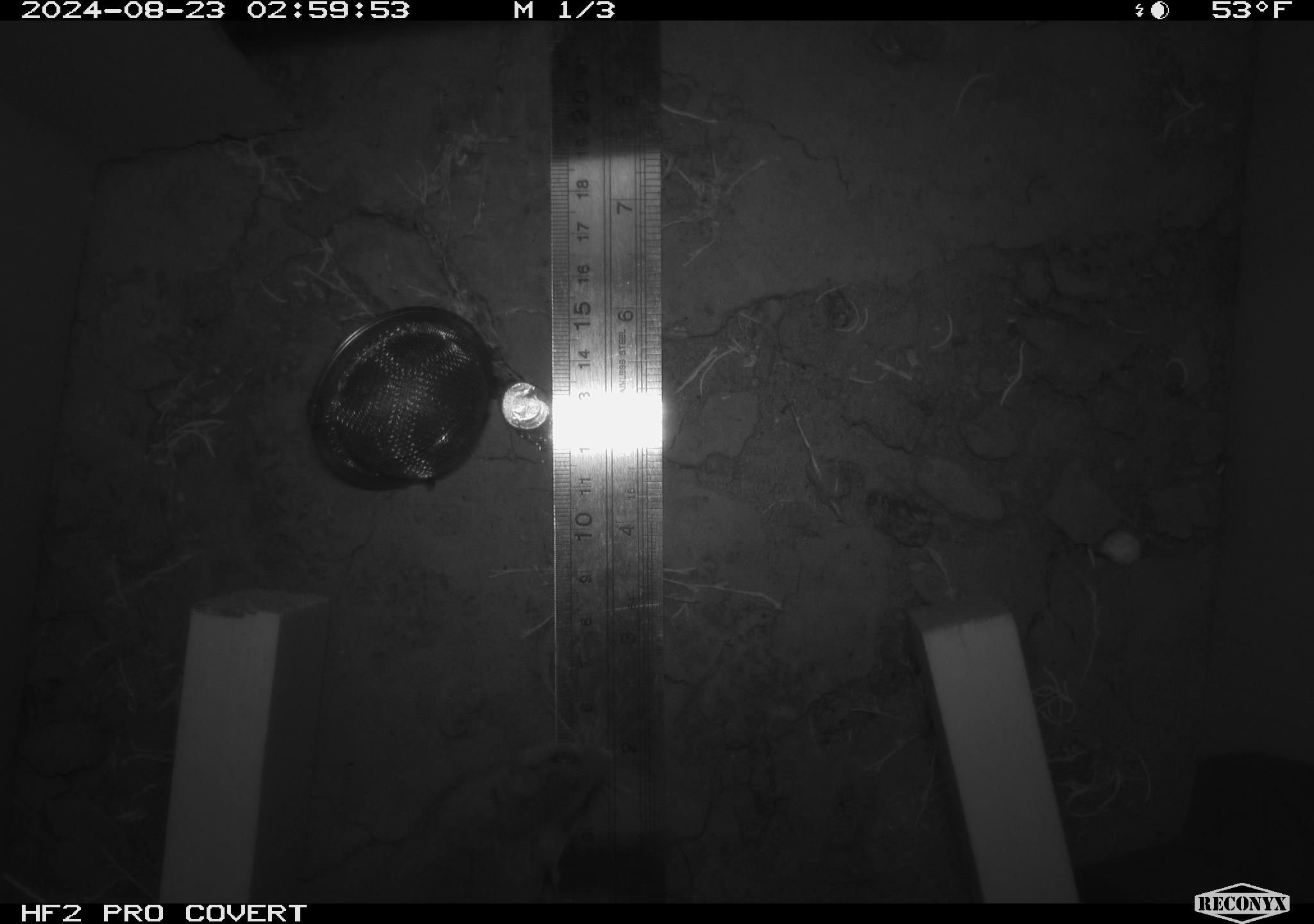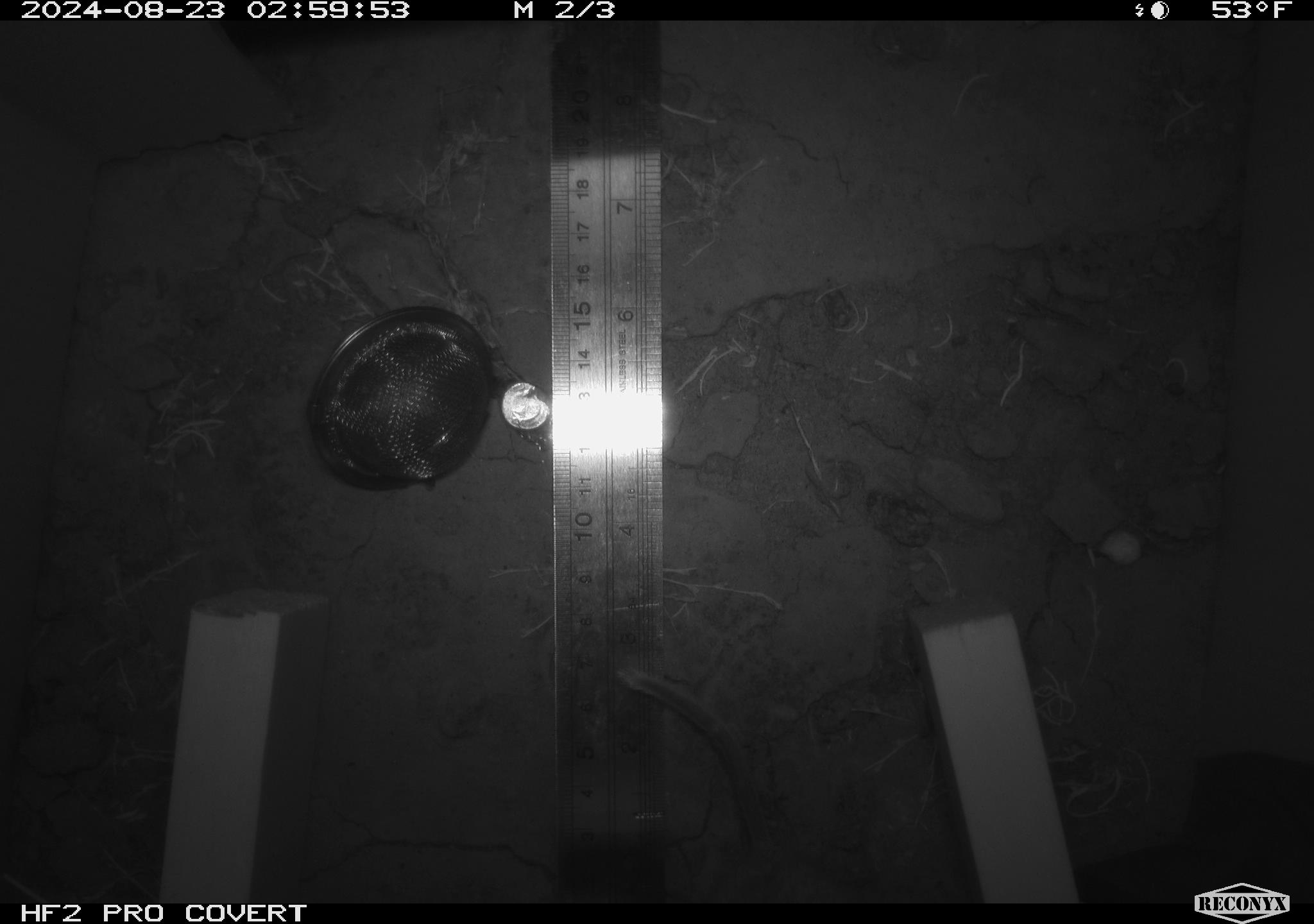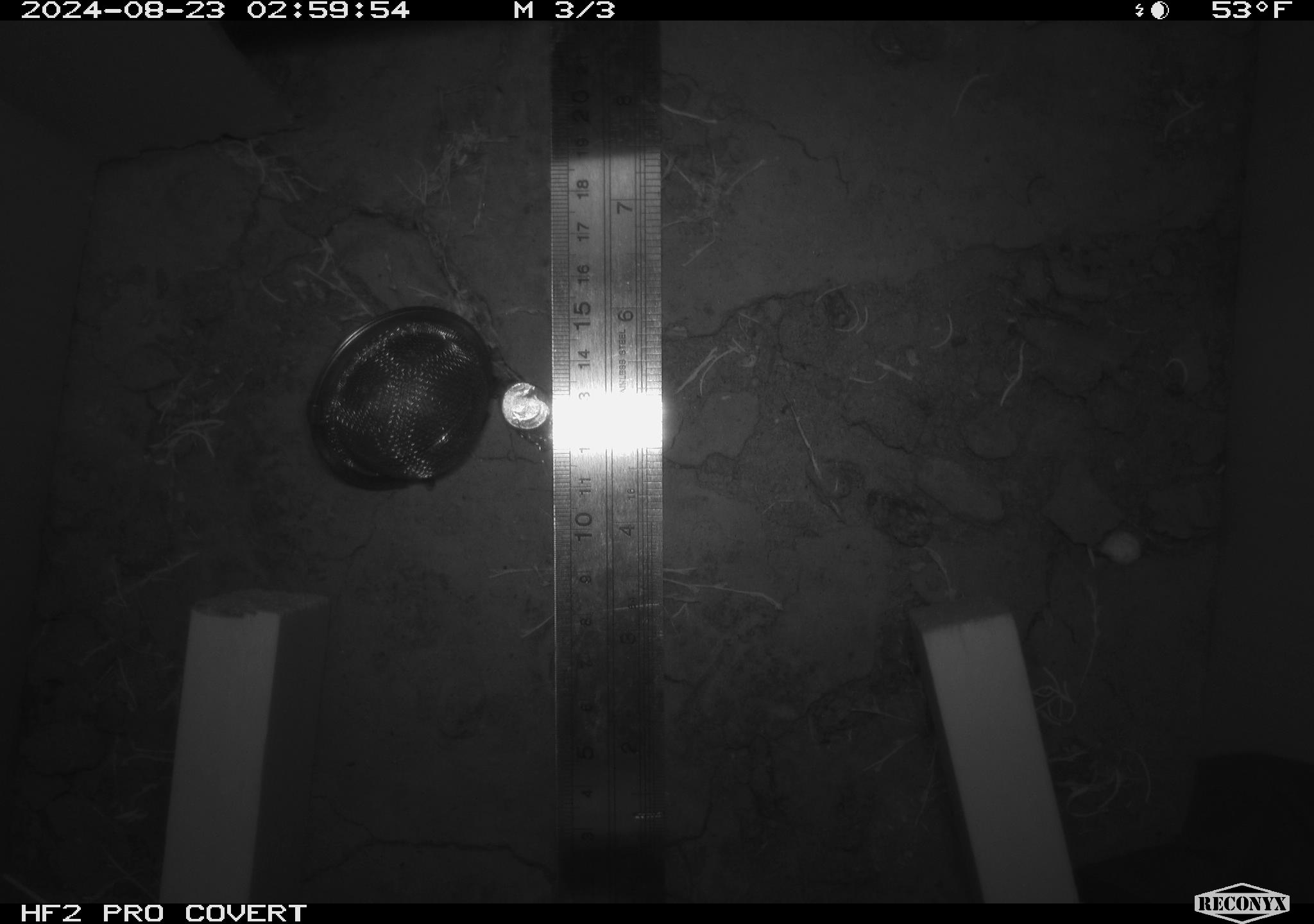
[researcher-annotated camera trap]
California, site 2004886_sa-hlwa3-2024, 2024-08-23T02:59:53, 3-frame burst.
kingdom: Animalia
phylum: Chordata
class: Mammalia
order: Rodentia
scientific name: Rodentia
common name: mouse species